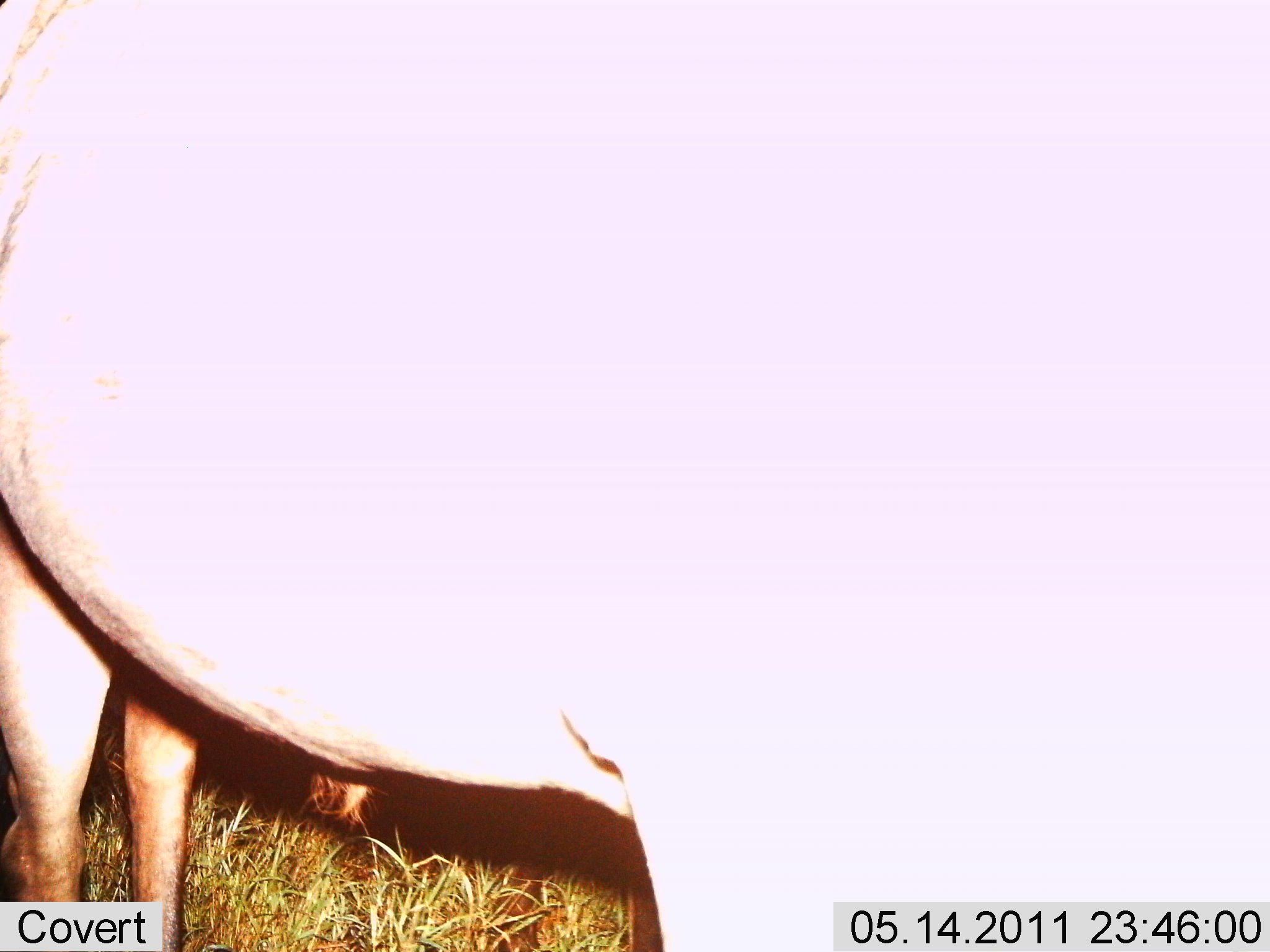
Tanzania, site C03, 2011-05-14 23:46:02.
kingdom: Animalia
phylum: Chordata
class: Mammalia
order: Artiodactyla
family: Bovidae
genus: Connochaetes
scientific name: Connochaetes taurinus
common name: blue wildebeest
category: wildebeest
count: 1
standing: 100%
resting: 0%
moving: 0%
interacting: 0%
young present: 0%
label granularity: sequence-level